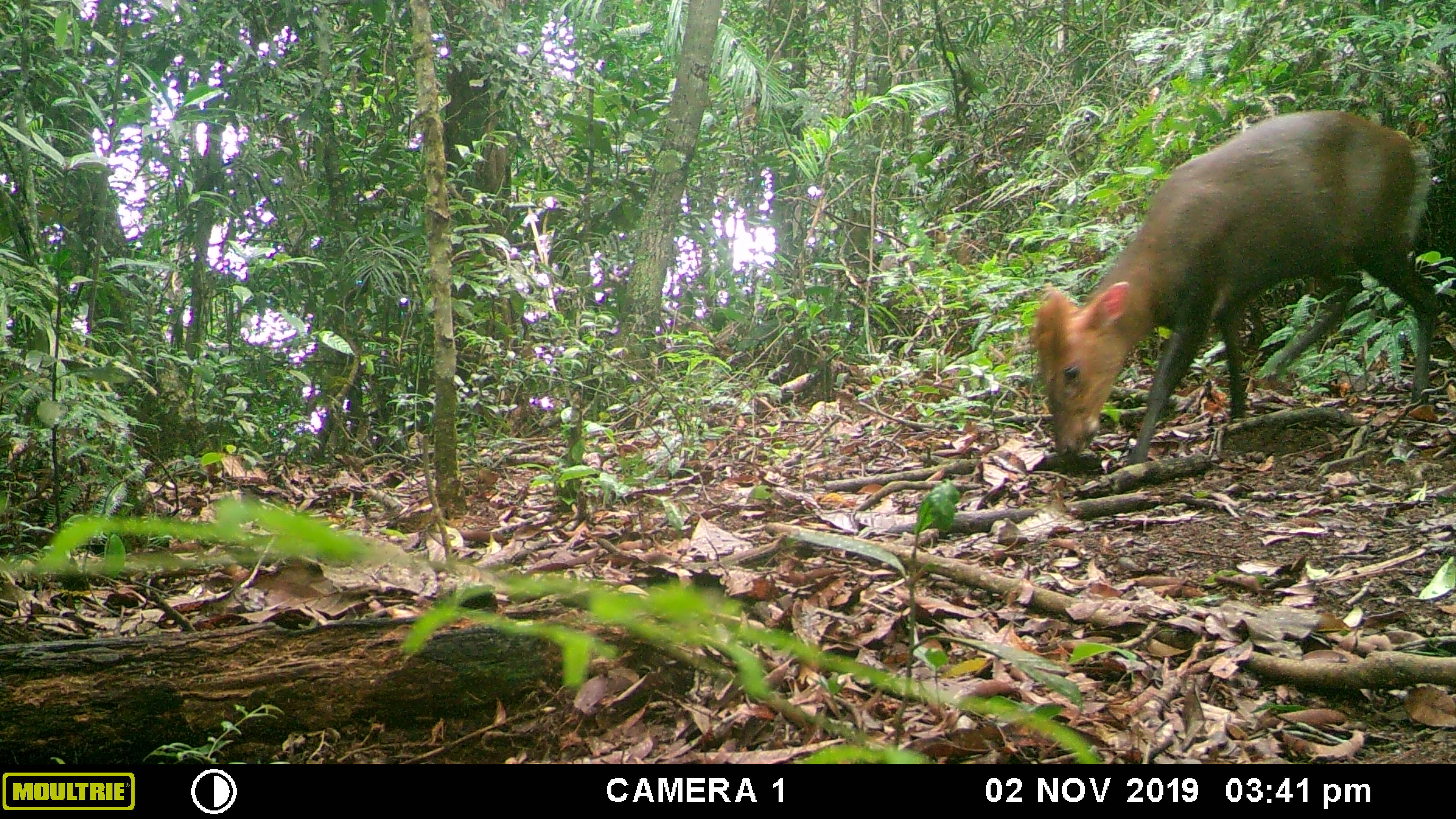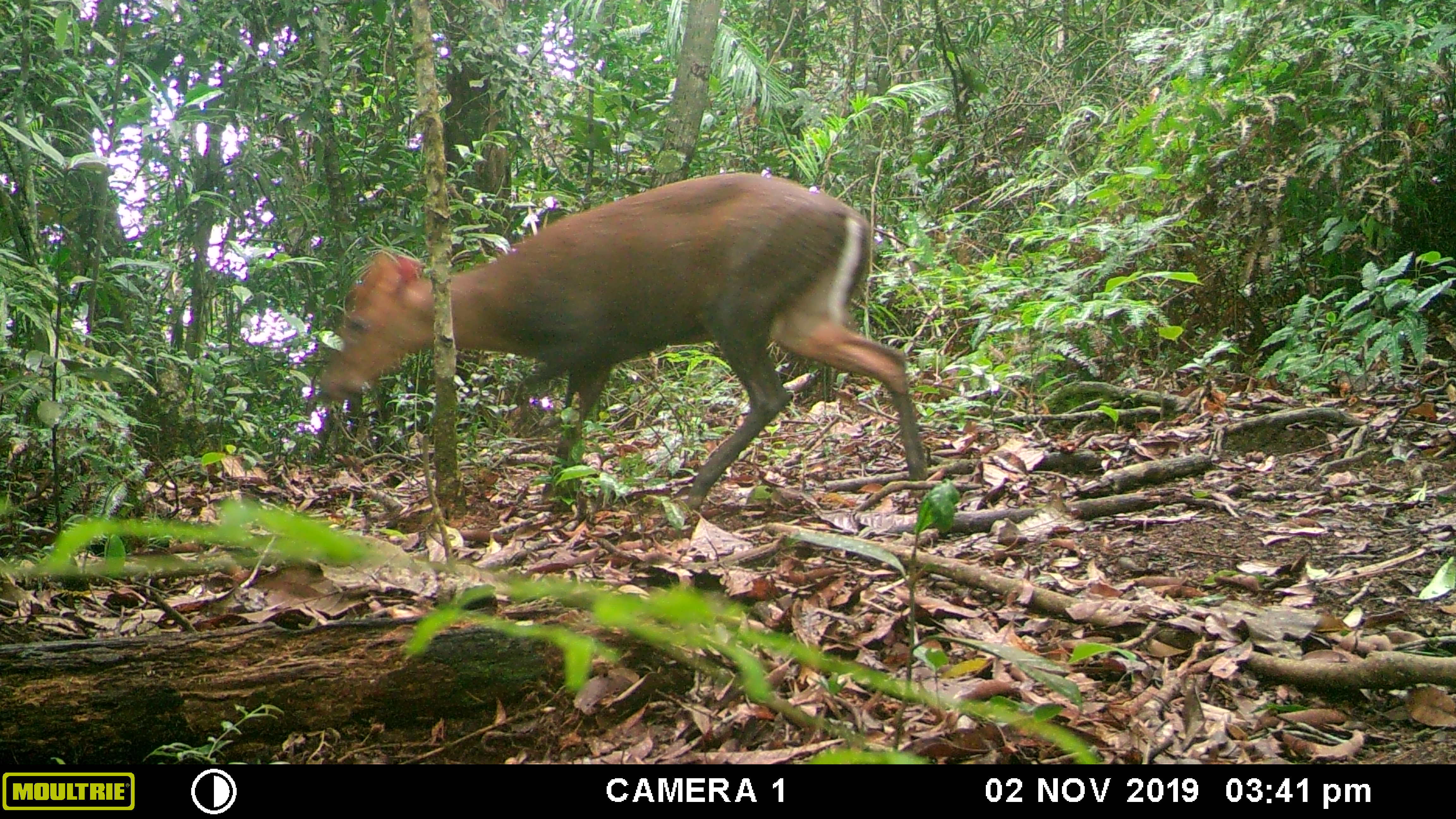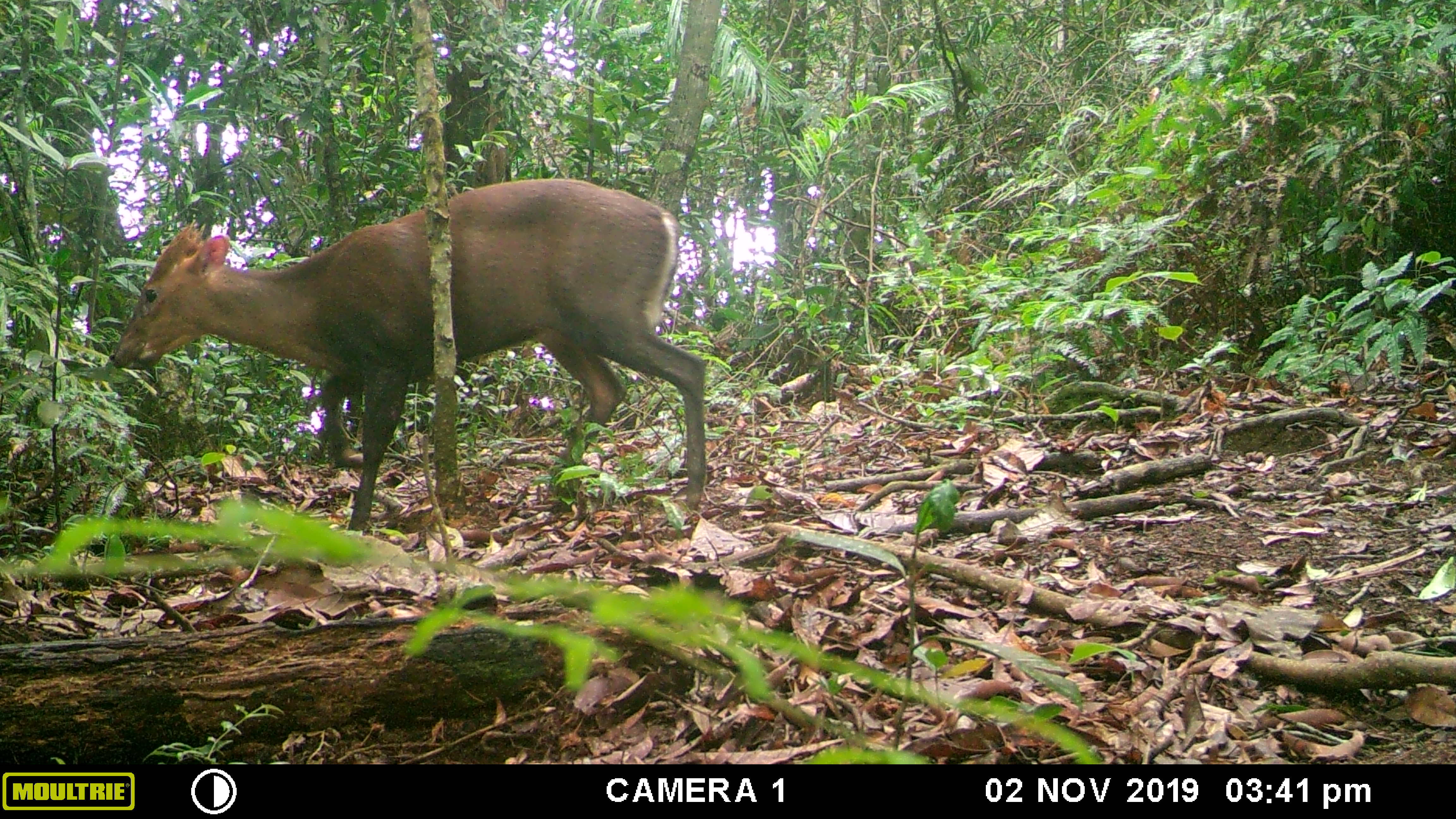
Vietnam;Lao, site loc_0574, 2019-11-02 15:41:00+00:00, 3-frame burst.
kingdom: Animalia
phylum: Chordata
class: Mammalia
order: Artiodactyla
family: Cervidae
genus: Muntiacus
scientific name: Muntiacus rooseveltorum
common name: roosevelt's muntjac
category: roosevelts muntjac group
Roosevelts muntjac group (roosevelt's muntjac) (Muntiacus rooseveltorum). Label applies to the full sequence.